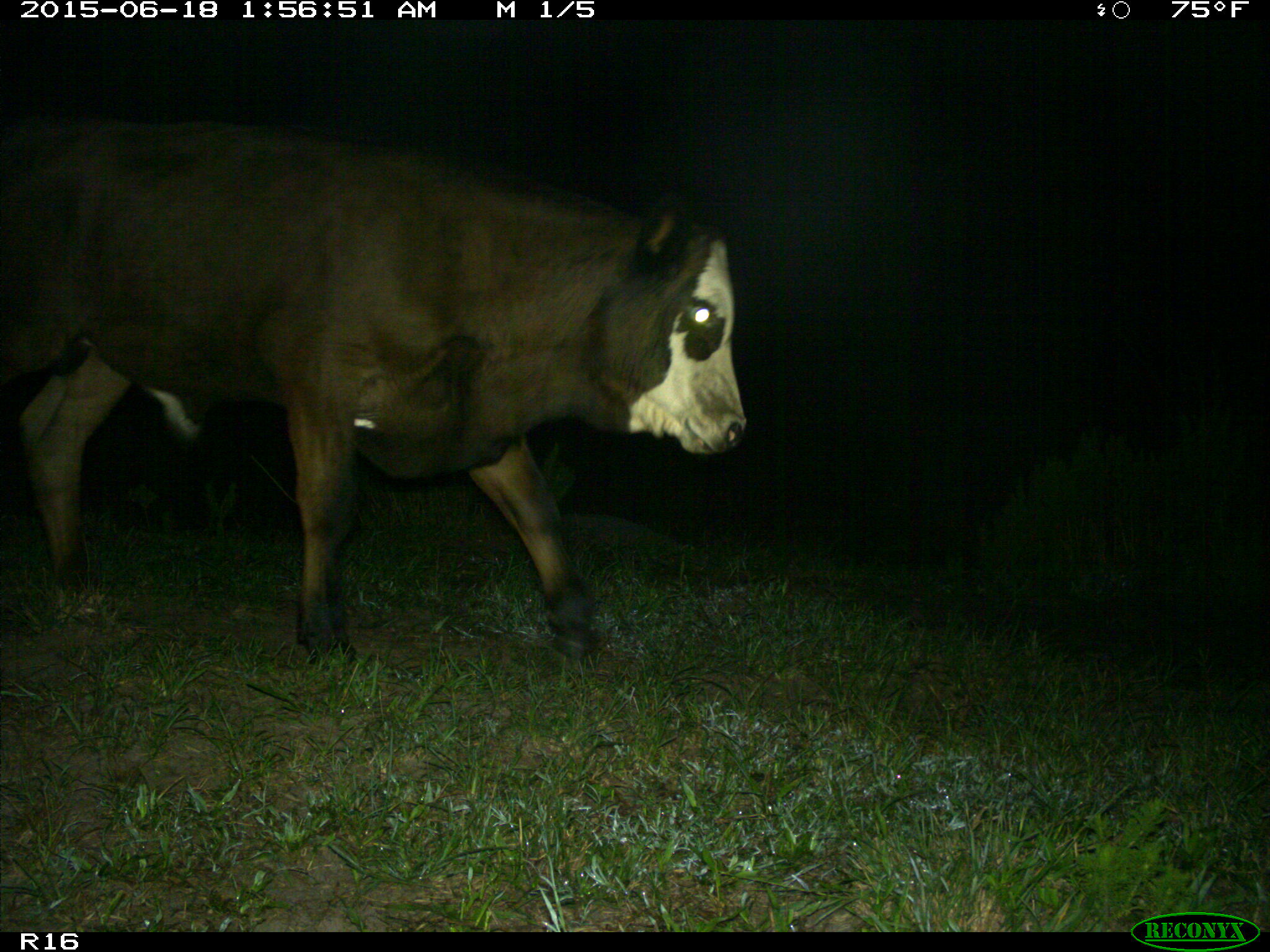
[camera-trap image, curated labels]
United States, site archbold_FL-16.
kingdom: Animalia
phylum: Chordata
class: Mammalia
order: Artiodactyla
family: Bovidae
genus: Bos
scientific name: Bos taurus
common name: domestic cow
Bos taurus (domestic cow).